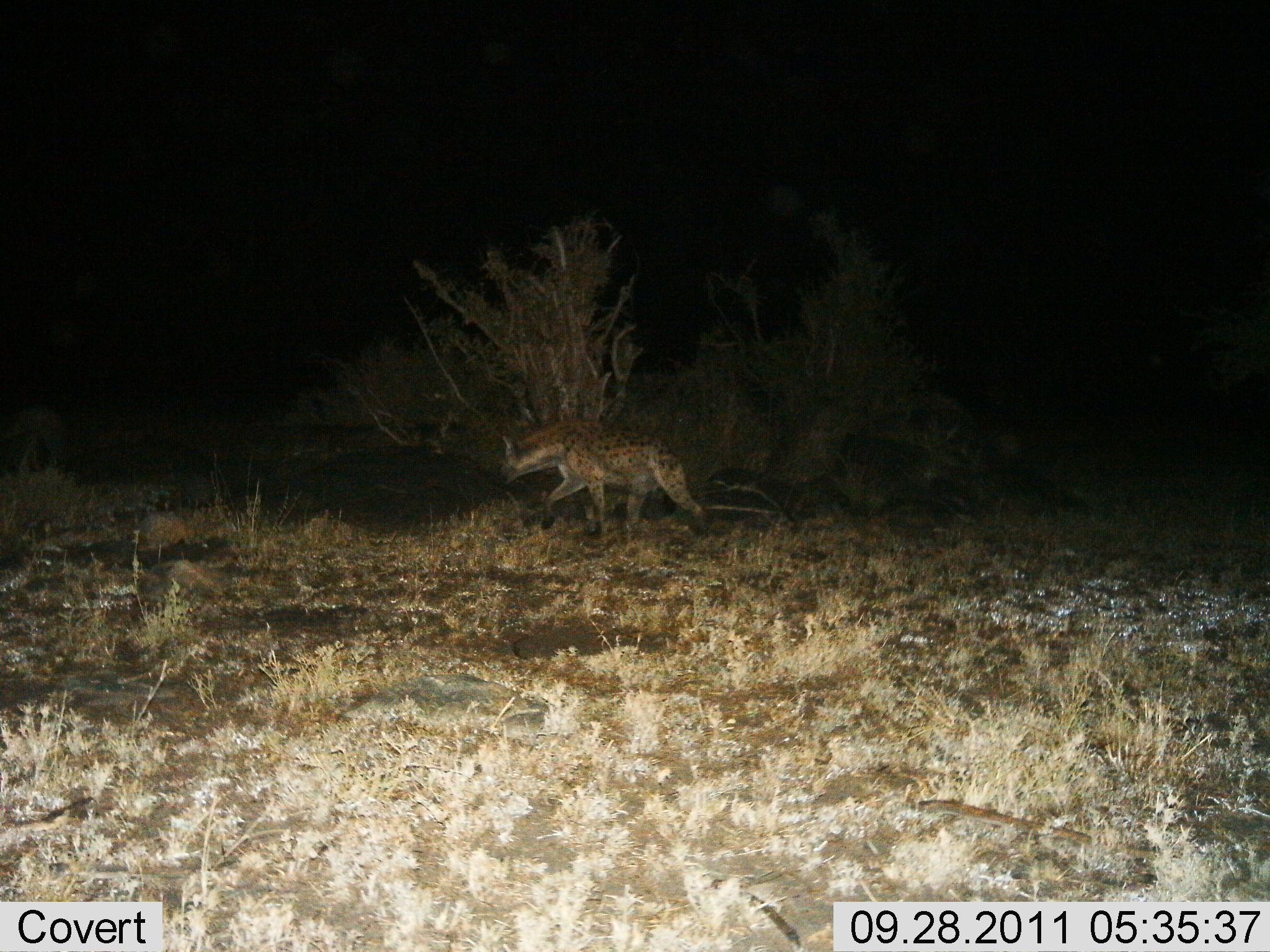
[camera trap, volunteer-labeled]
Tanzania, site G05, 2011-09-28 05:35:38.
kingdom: Animalia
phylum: Chordata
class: Mammalia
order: Carnivora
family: Hyaenidae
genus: Crocuta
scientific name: Crocuta crocuta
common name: spotted hyena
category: hyenaspotted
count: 1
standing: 0%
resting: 0%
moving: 100%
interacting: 0%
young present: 0%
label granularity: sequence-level